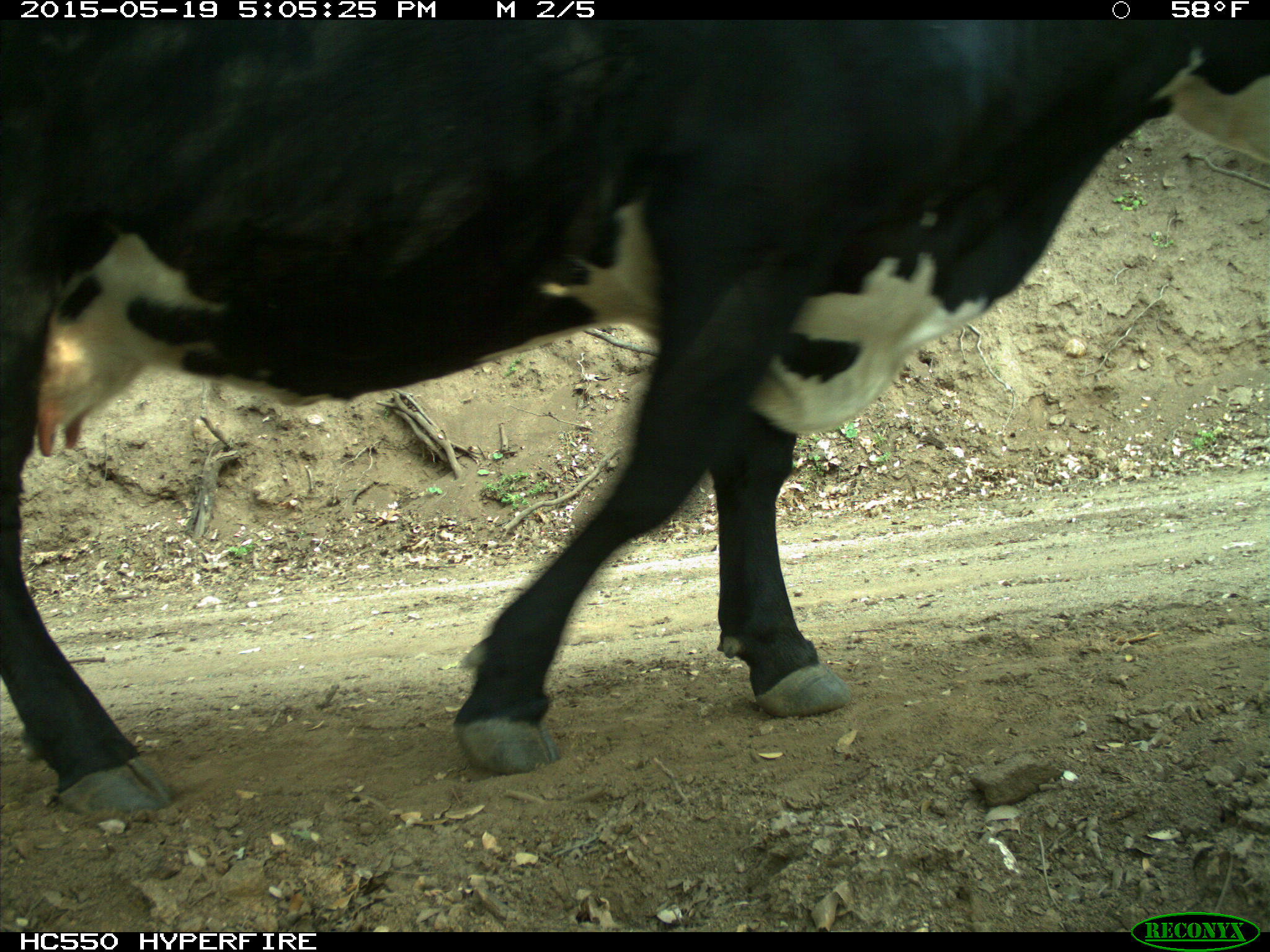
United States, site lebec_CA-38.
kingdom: Animalia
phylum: Chordata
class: Mammalia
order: Artiodactyla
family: Bovidae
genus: Bos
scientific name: Bos taurus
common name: domestic cow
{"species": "Bos taurus (domestic cow)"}